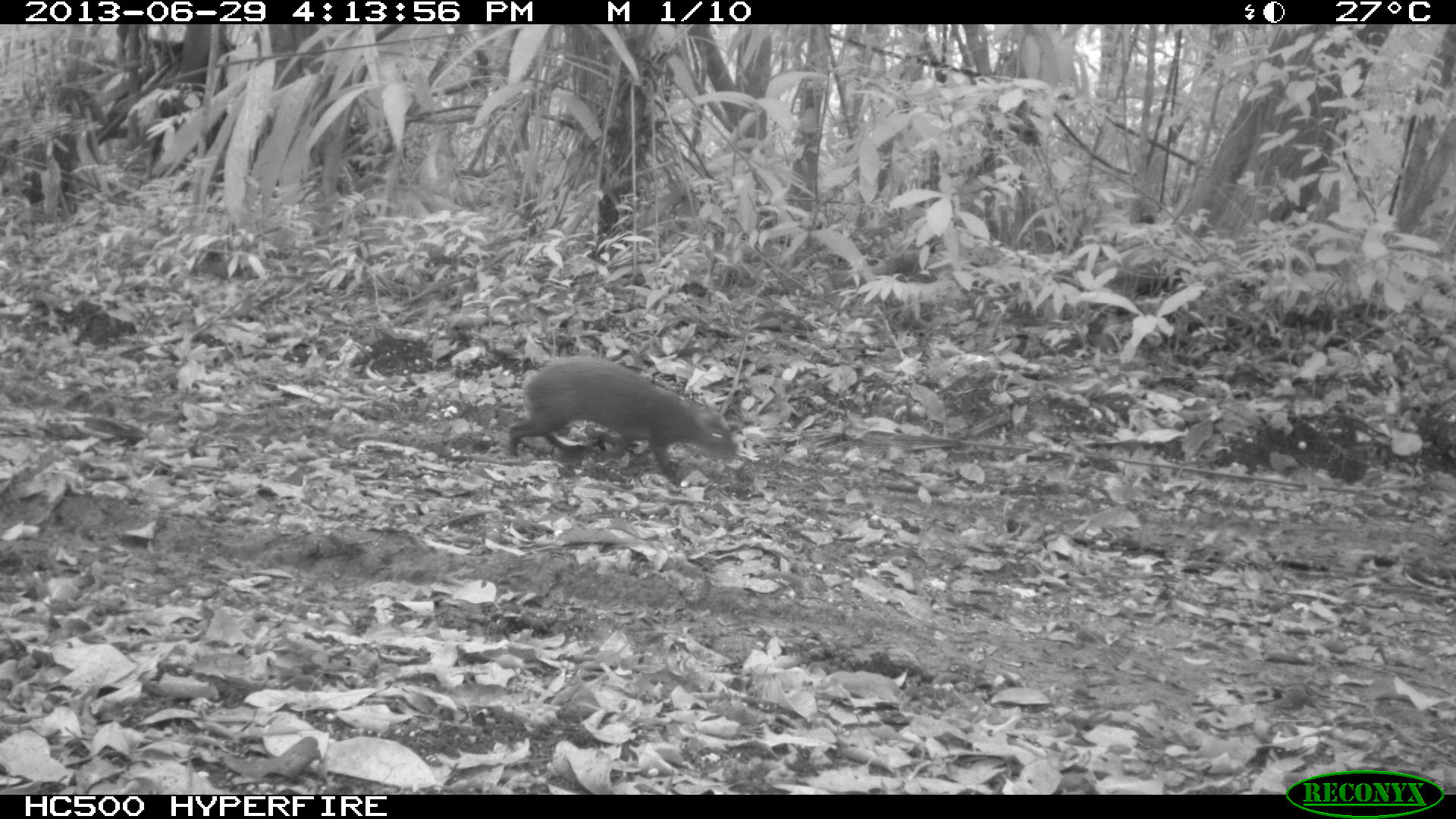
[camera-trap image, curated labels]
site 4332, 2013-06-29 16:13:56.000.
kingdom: Animalia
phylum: Chordata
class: Mammalia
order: Rodentia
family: Dasyproctidae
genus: Dasyprocta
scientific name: Dasyprocta punctata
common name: central american agouti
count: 1